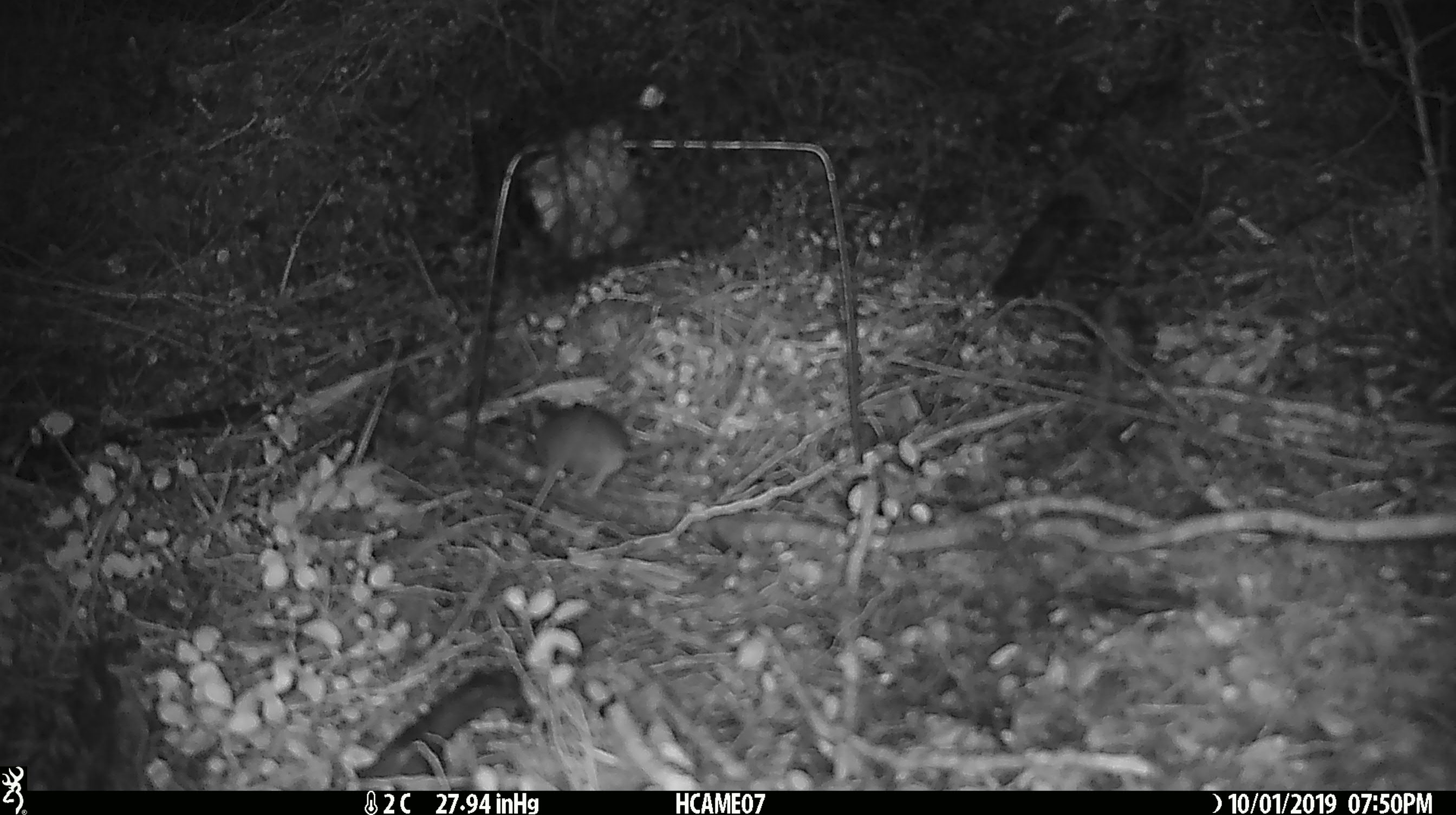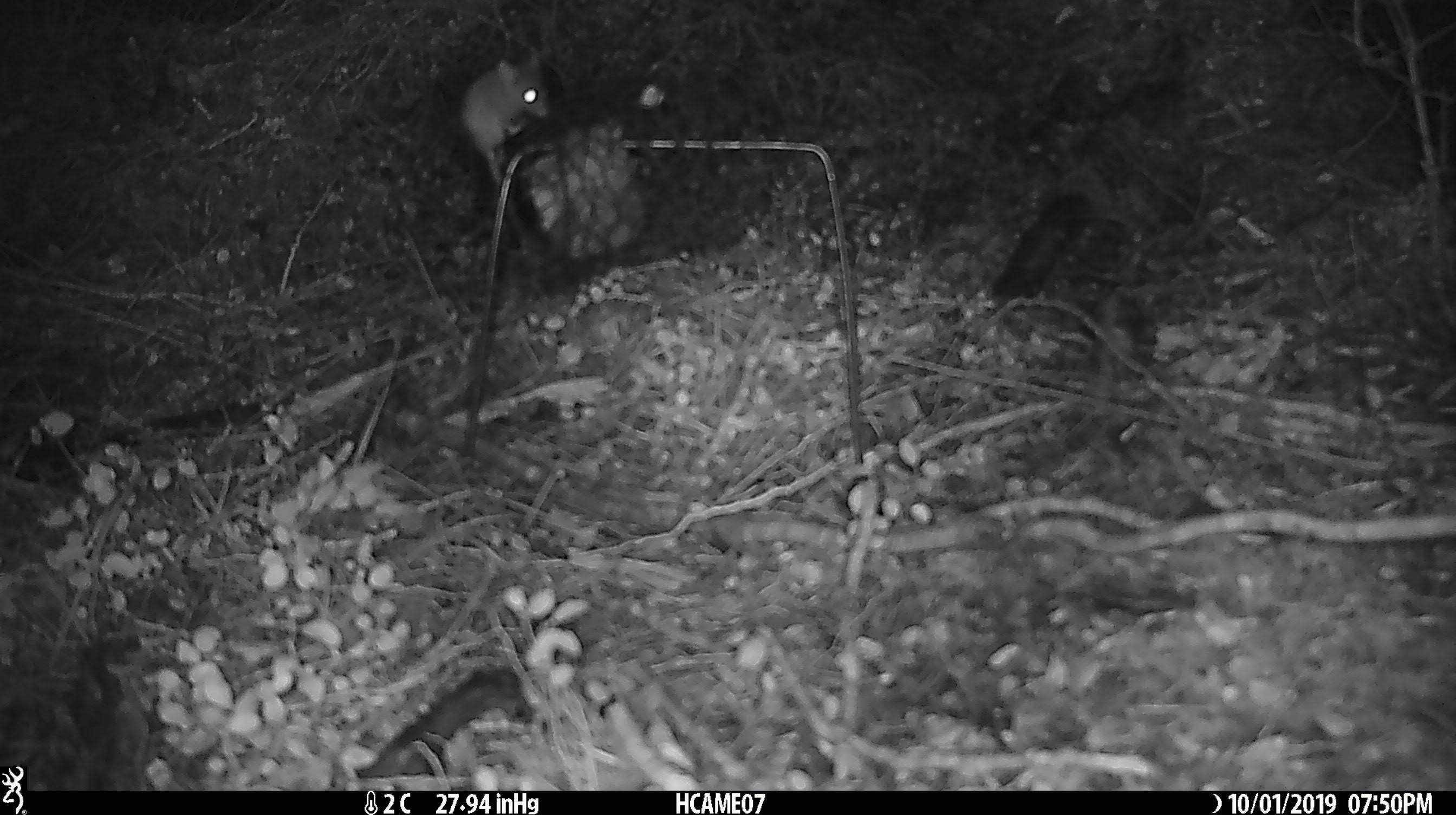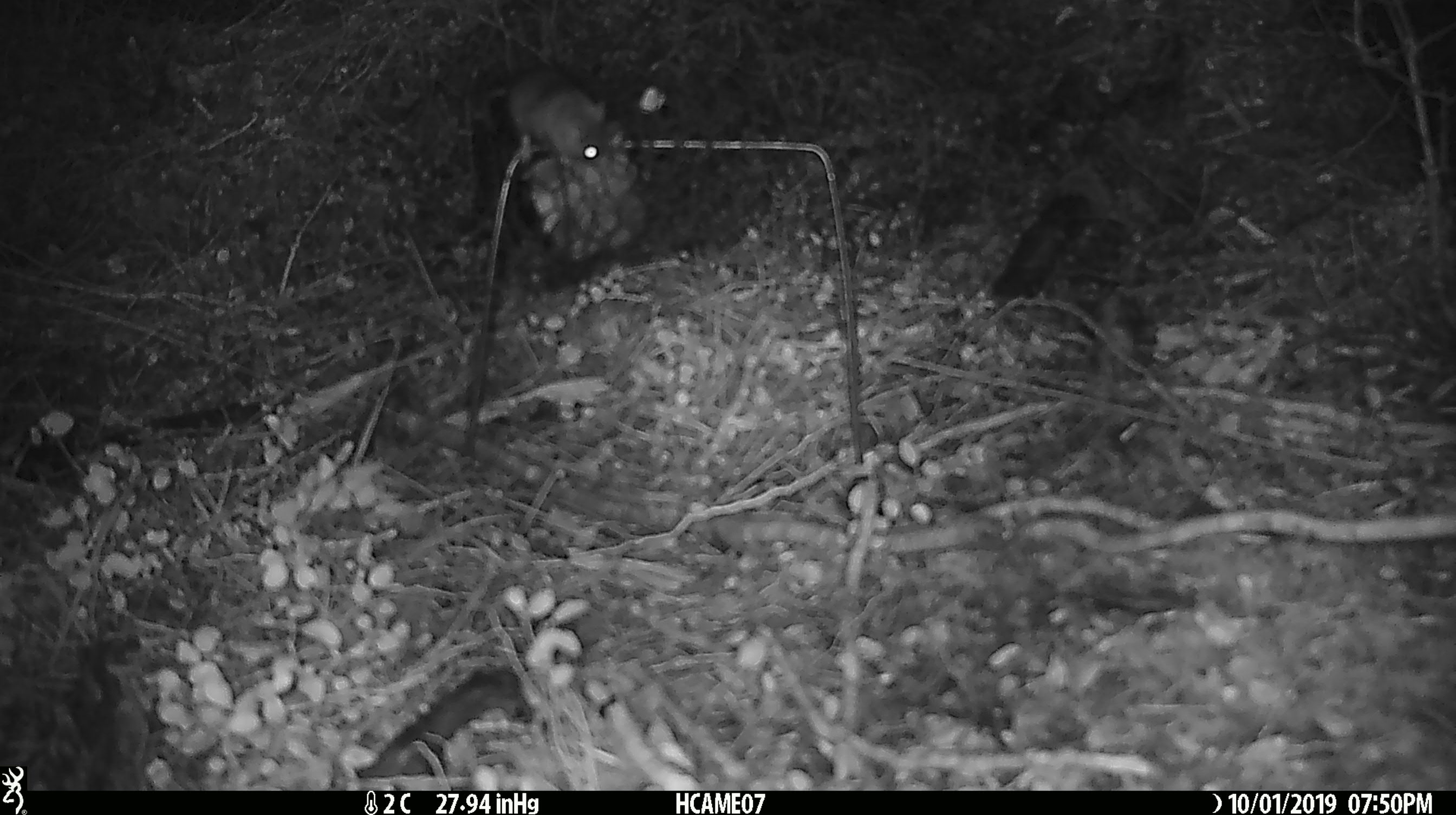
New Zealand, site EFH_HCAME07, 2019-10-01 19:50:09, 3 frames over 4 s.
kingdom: Animalia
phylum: Chordata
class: Mammalia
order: Rodentia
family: Muridae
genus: Mus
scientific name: Mus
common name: mouse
Mouse (Mus).